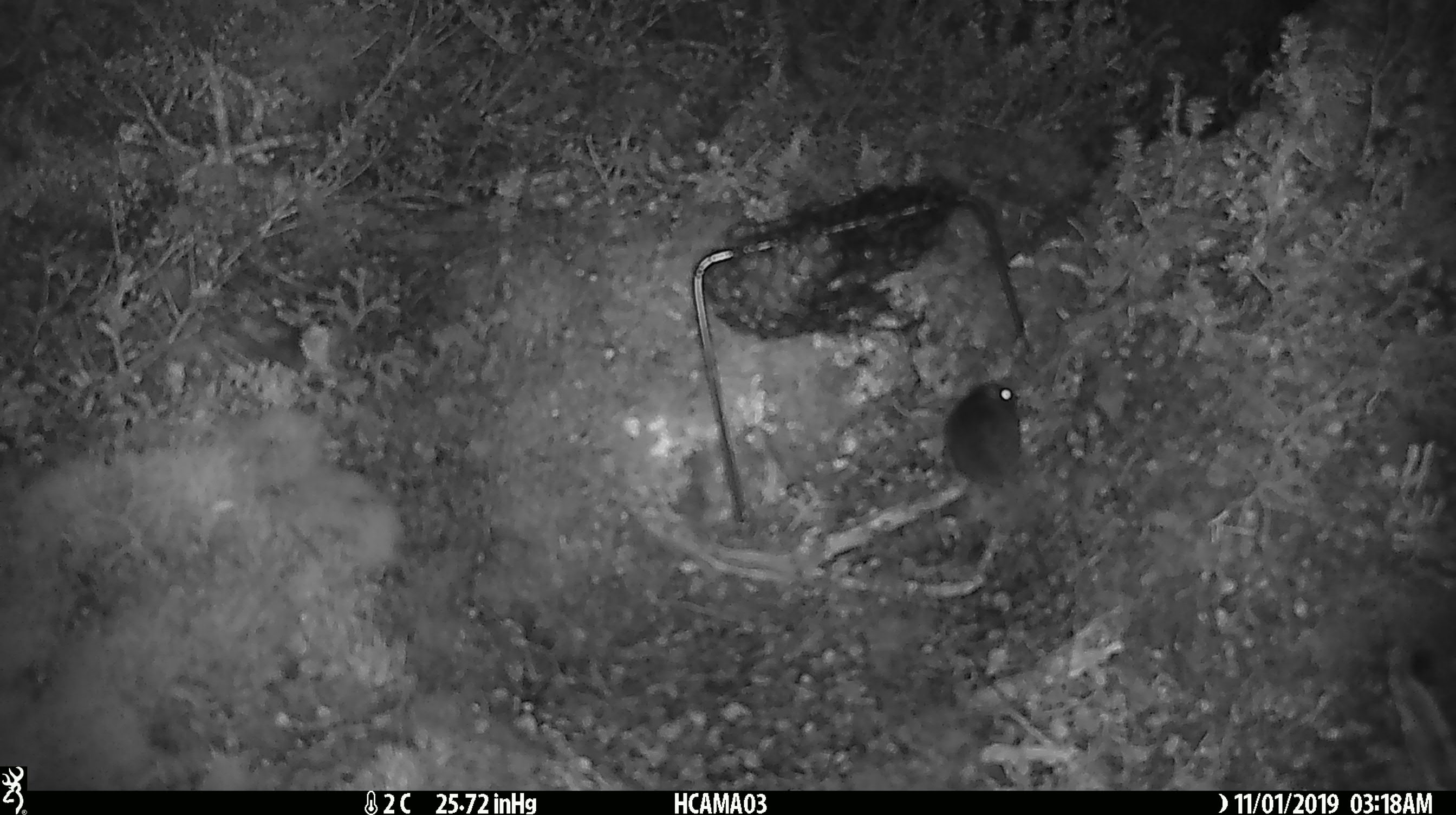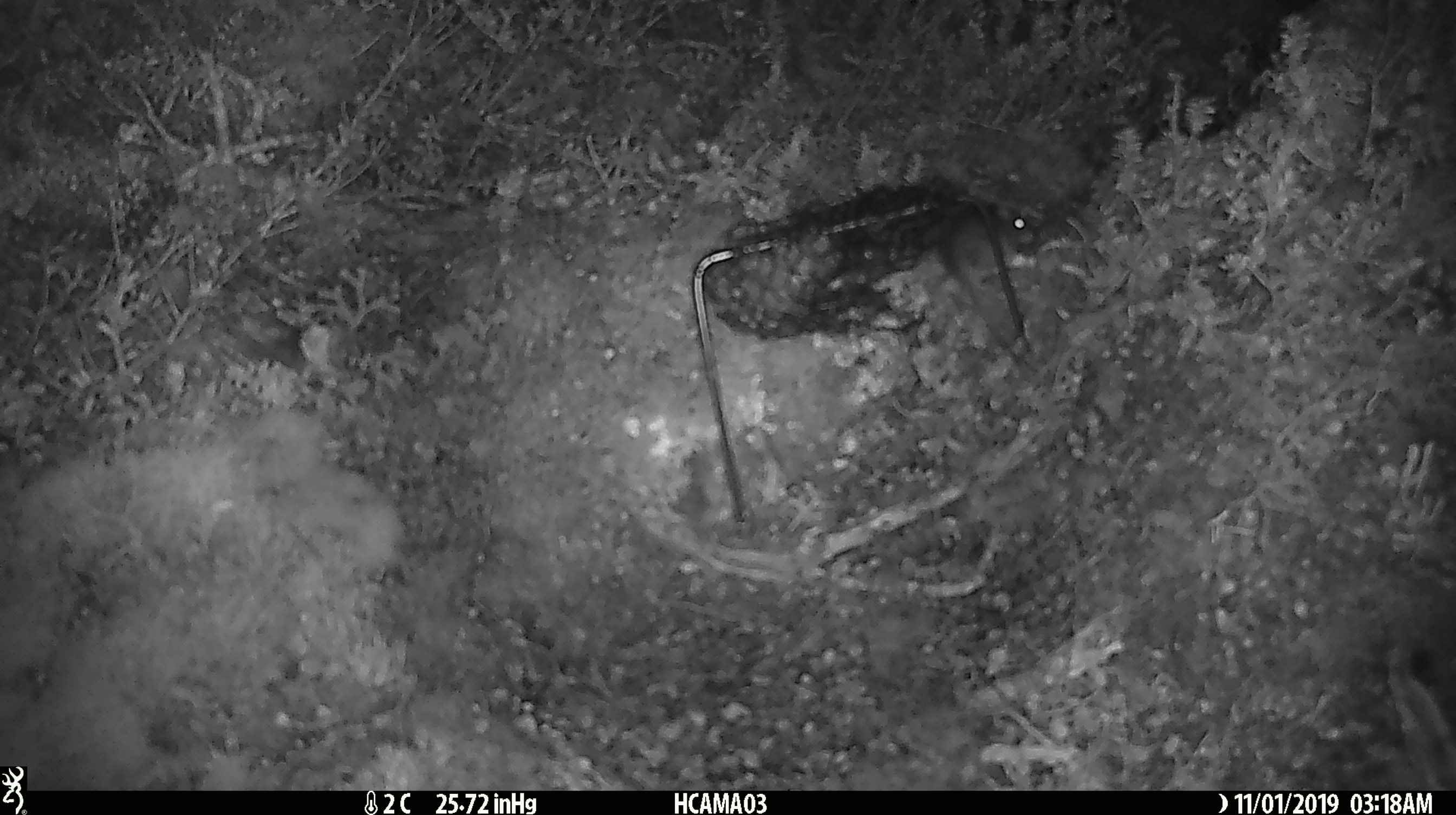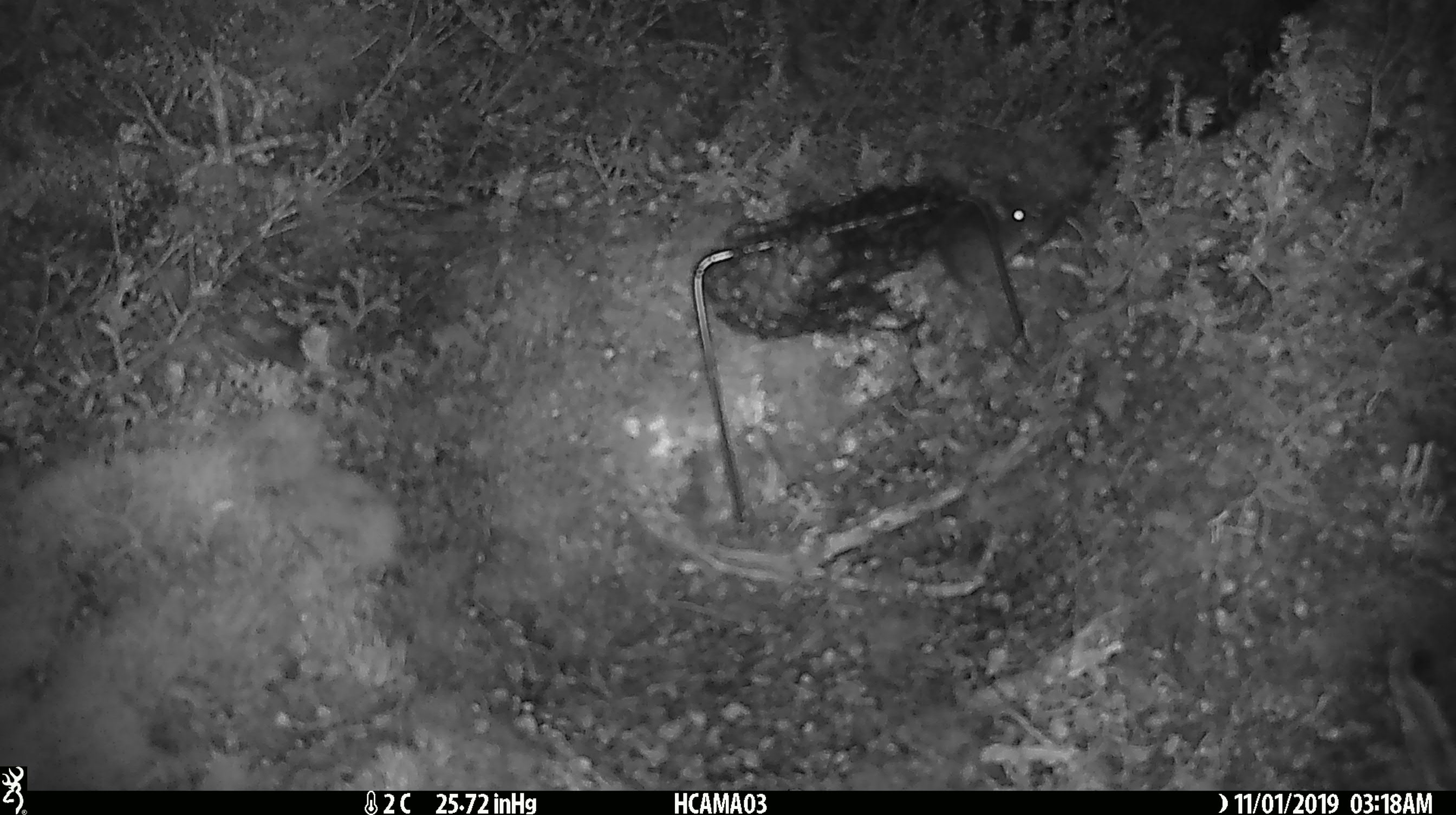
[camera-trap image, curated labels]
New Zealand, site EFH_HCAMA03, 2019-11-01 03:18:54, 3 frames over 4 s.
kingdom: Animalia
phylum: Chordata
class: Mammalia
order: Rodentia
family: Muridae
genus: Mus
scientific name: Mus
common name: mouse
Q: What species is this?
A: Mouse (Mus).